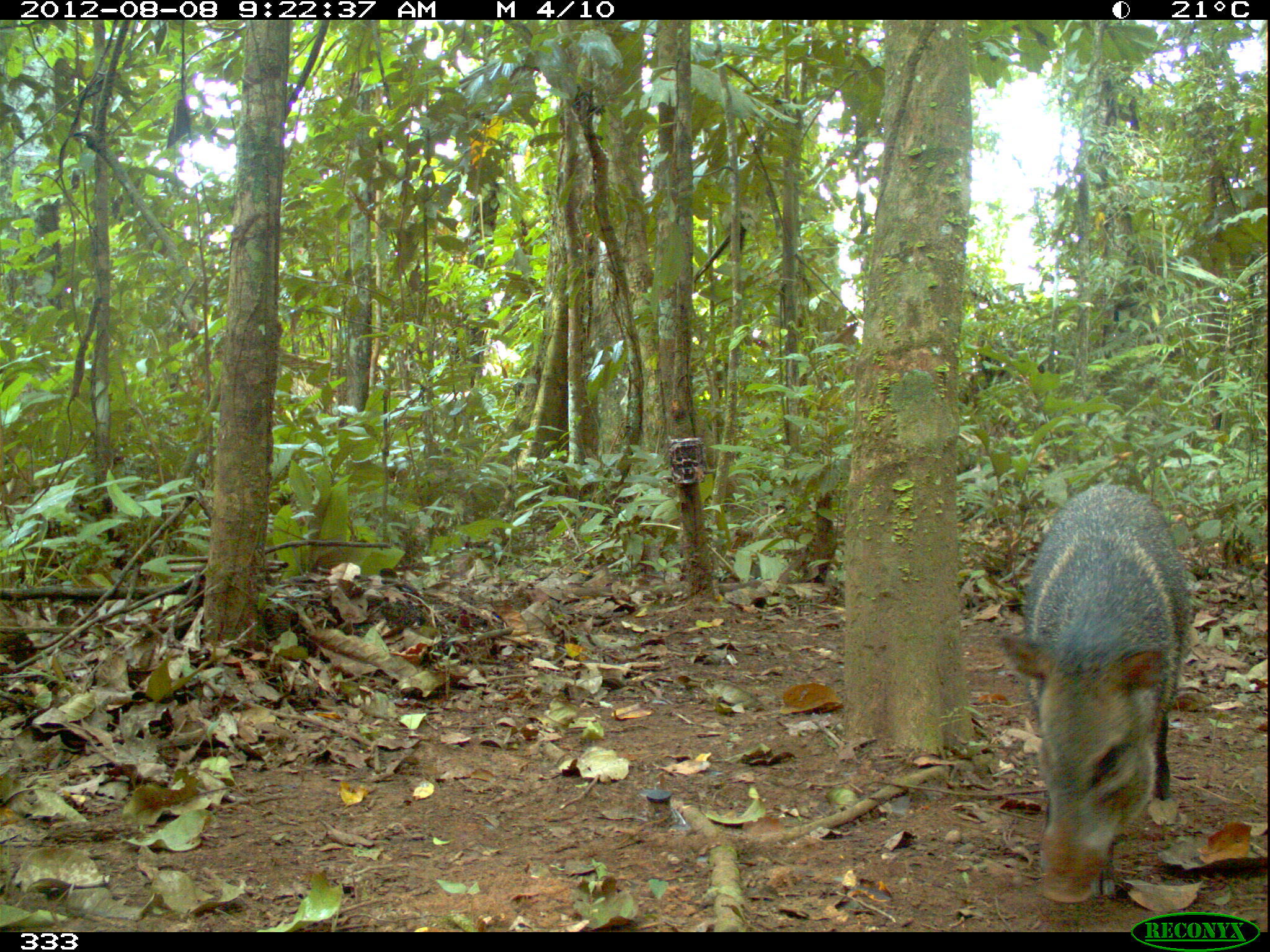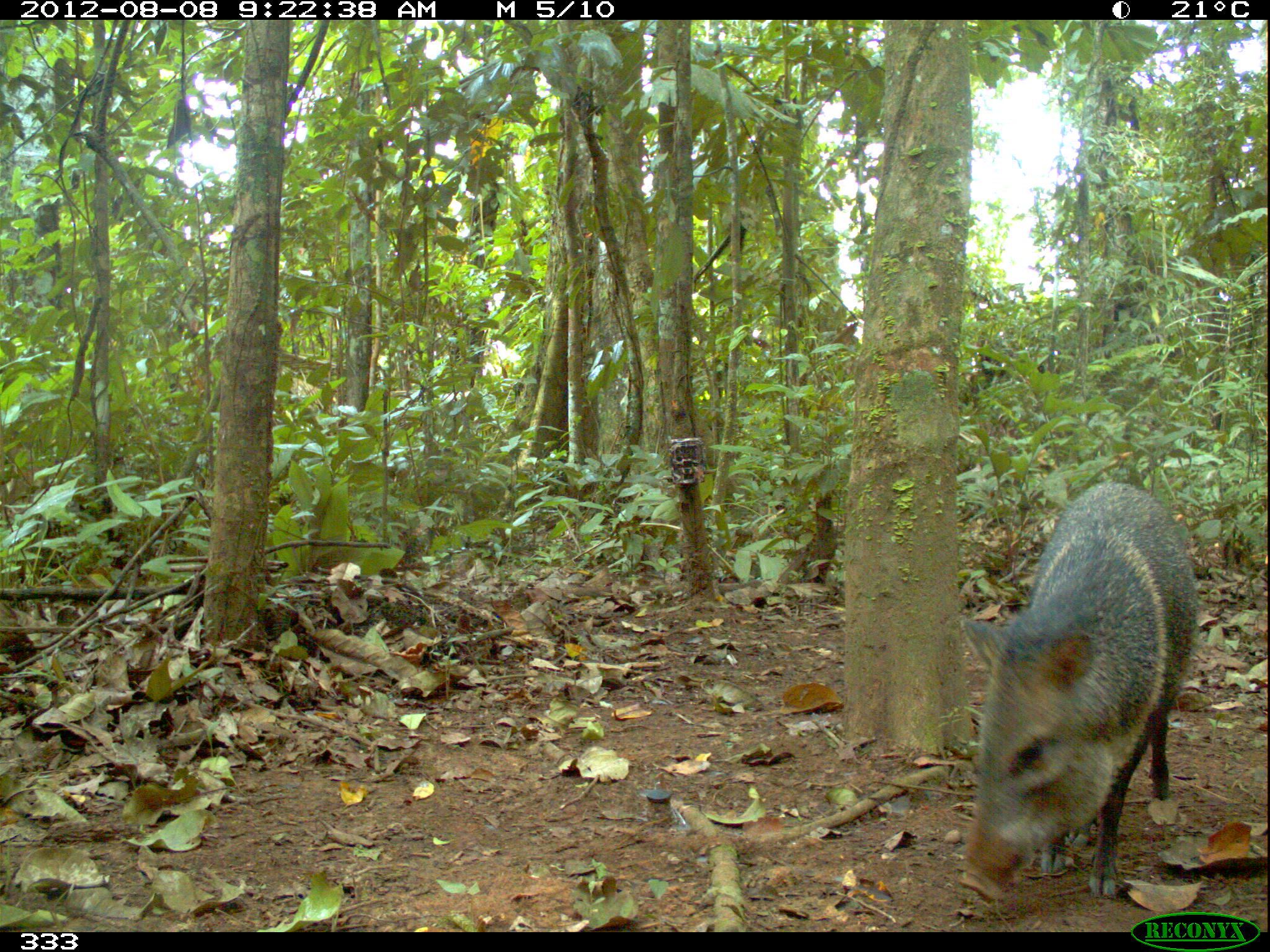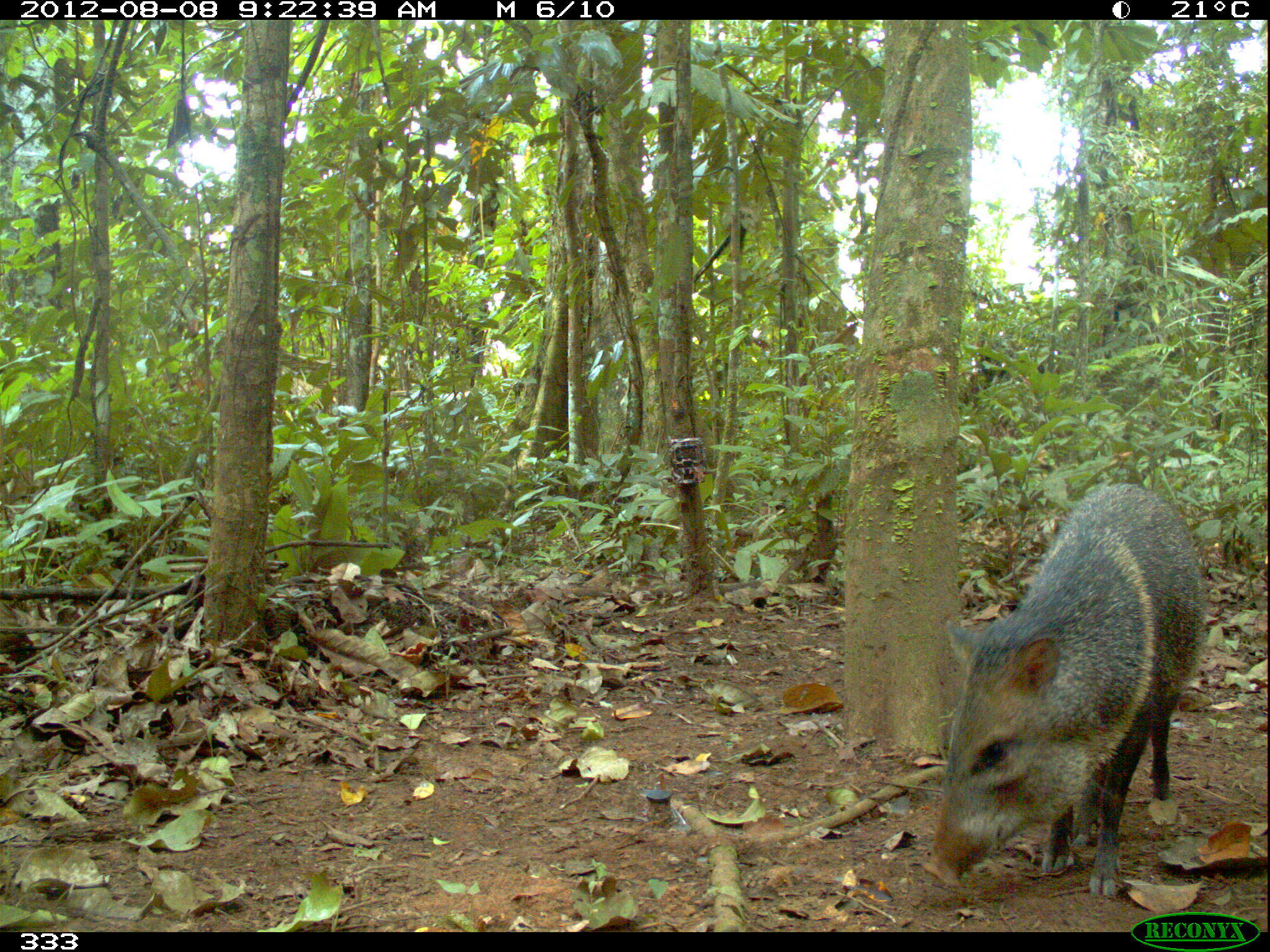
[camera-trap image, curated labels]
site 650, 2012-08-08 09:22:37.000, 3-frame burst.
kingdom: Animalia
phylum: Chordata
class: Mammalia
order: Artiodactyla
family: Tayassuidae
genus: Pecari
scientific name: Pecari tajacu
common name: collared peccary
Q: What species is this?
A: Pecari tajacu (collared peccary).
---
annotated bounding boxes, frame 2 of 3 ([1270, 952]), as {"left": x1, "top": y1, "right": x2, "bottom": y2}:
pecari tajacu: {"left": 956, "top": 479, "right": 1198, "bottom": 903}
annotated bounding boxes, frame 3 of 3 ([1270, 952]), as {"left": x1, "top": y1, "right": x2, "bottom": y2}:
pecari tajacu: {"left": 919, "top": 481, "right": 1207, "bottom": 897}